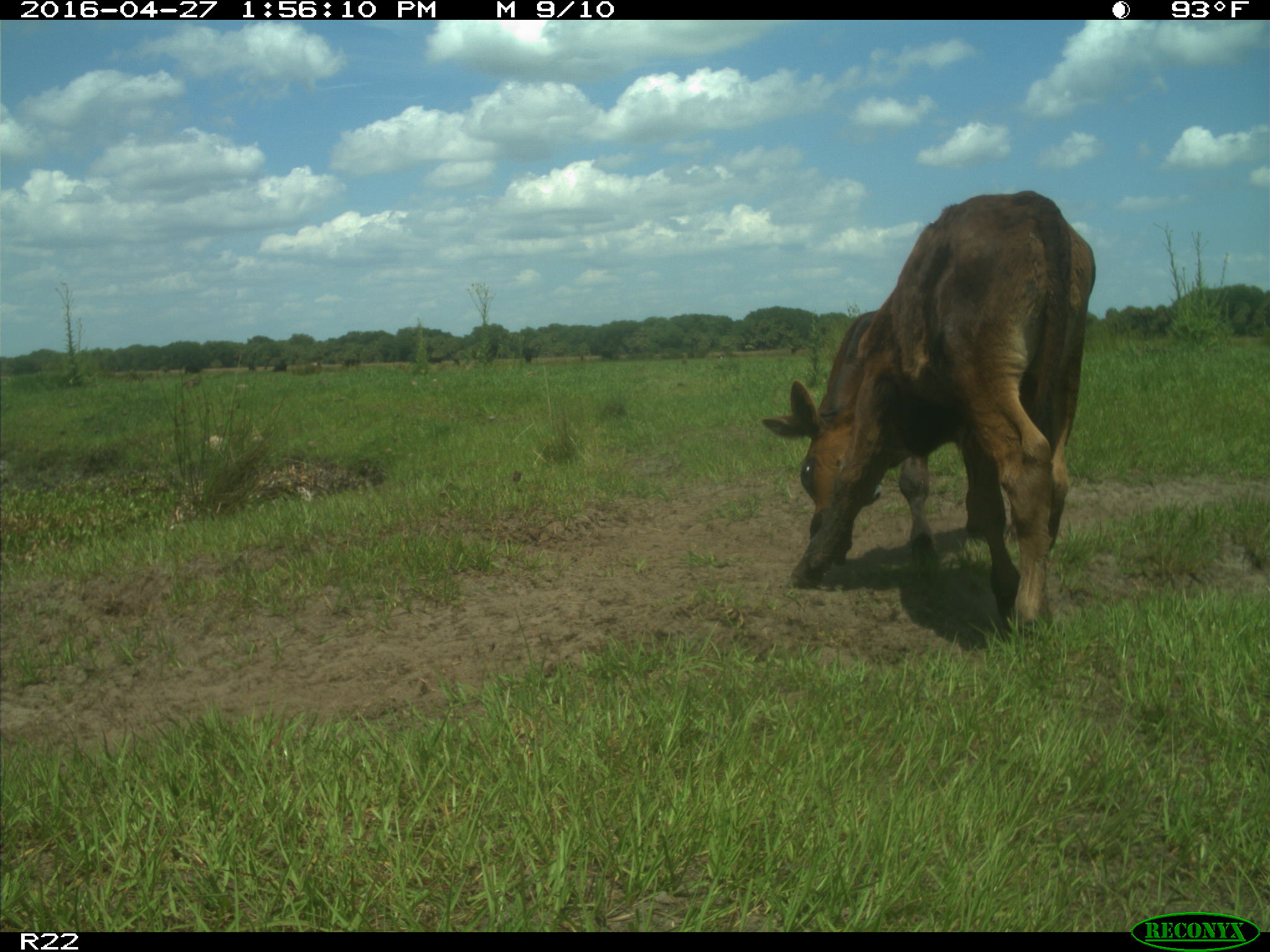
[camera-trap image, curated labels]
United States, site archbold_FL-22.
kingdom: Animalia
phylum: Chordata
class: Mammalia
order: Artiodactyla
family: Bovidae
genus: Bos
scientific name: Bos taurus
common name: domestic cow